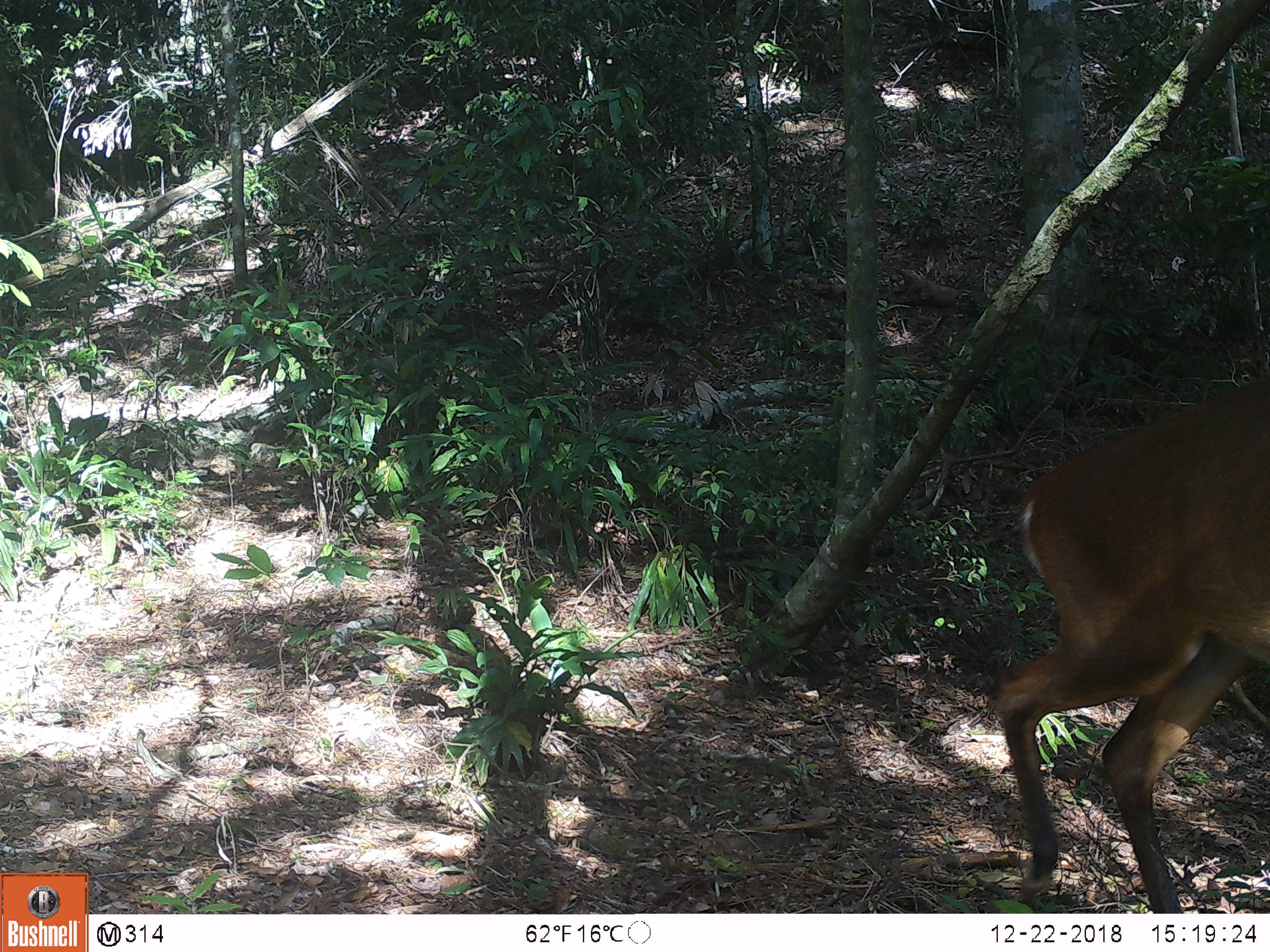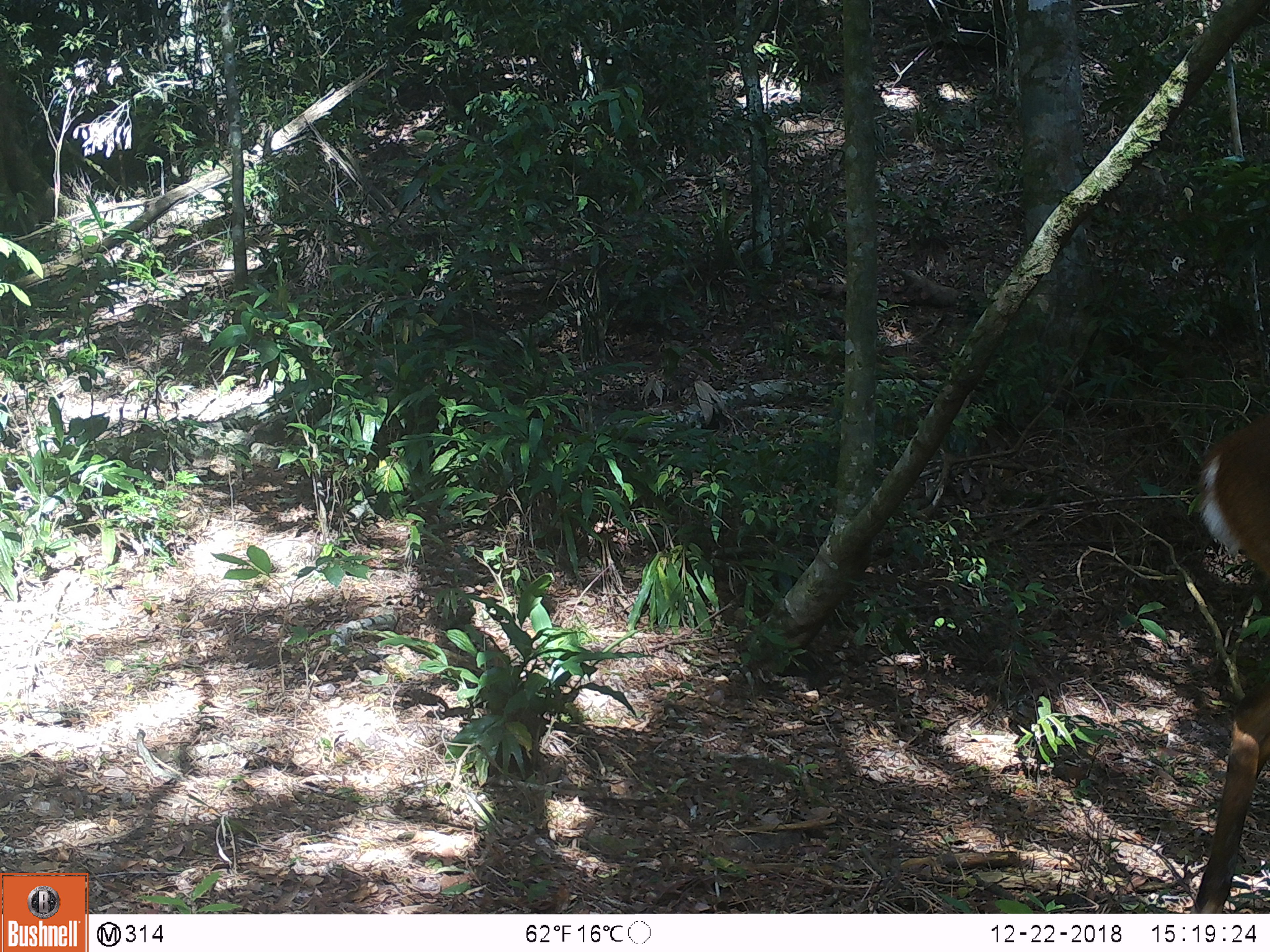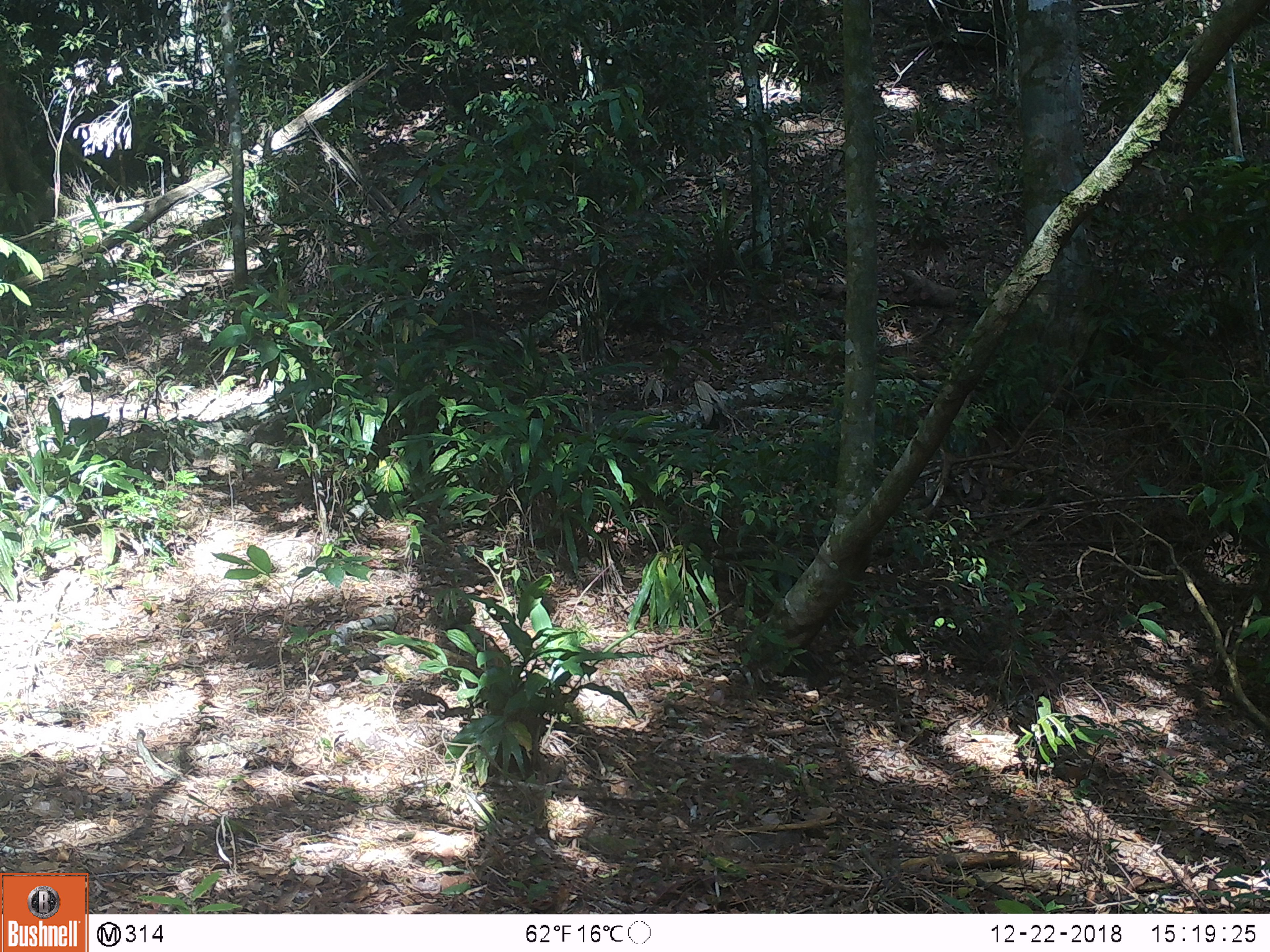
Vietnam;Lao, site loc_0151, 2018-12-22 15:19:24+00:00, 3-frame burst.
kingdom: Animalia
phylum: Chordata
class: Mammalia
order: Artiodactyla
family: Cervidae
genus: Muntiacus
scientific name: Muntiacus vuquangensis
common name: large-antlered muntjac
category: large antlered muntjac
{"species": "large antlered muntjac (large-antlered muntjac) (Muntiacus vuquangensis)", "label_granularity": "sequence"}